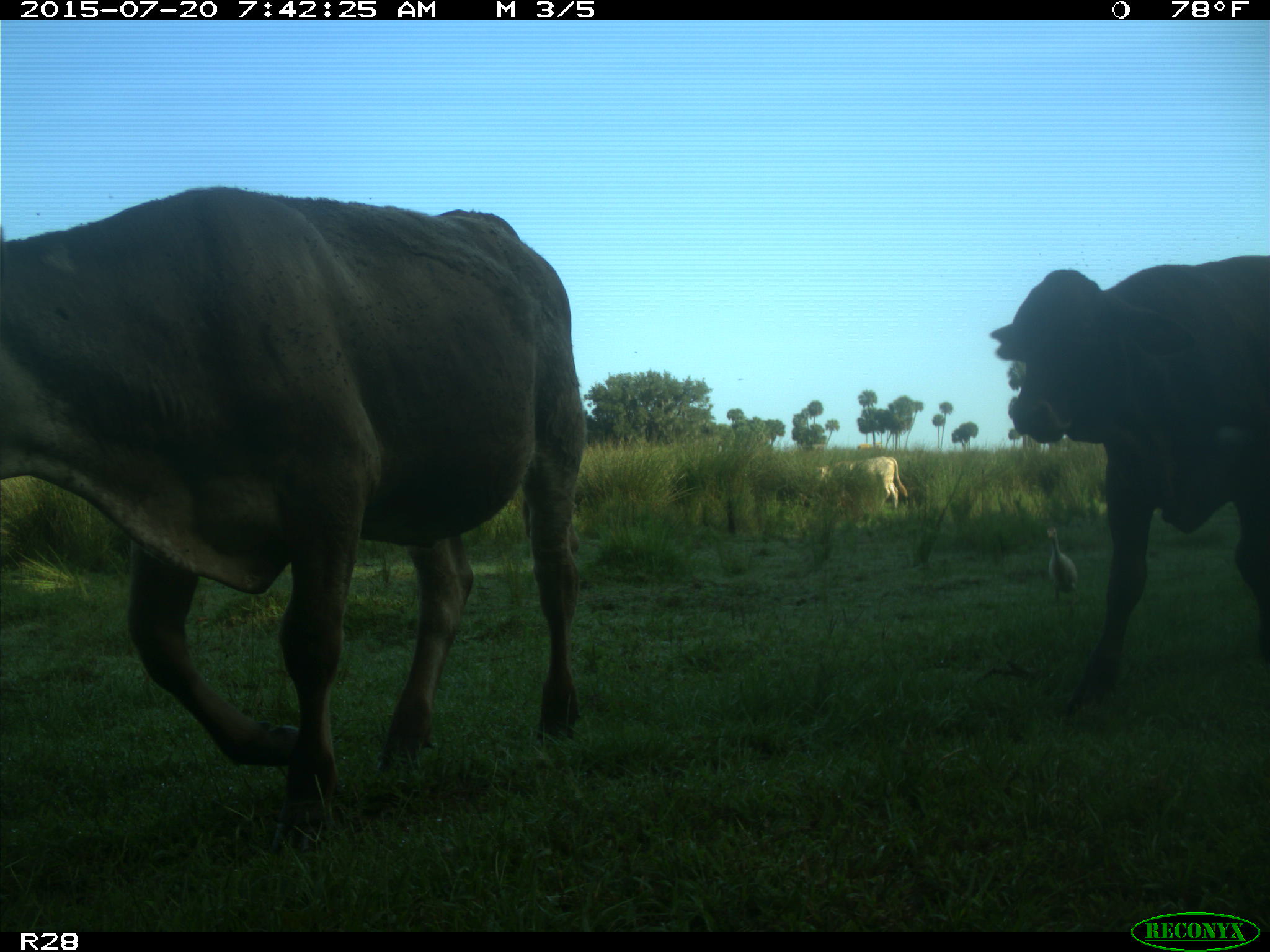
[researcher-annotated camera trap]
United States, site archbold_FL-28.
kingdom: Animalia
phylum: Chordata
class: Mammalia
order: Artiodactyla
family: Bovidae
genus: Bos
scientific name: Bos taurus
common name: domestic cow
Bos taurus (domestic cow).